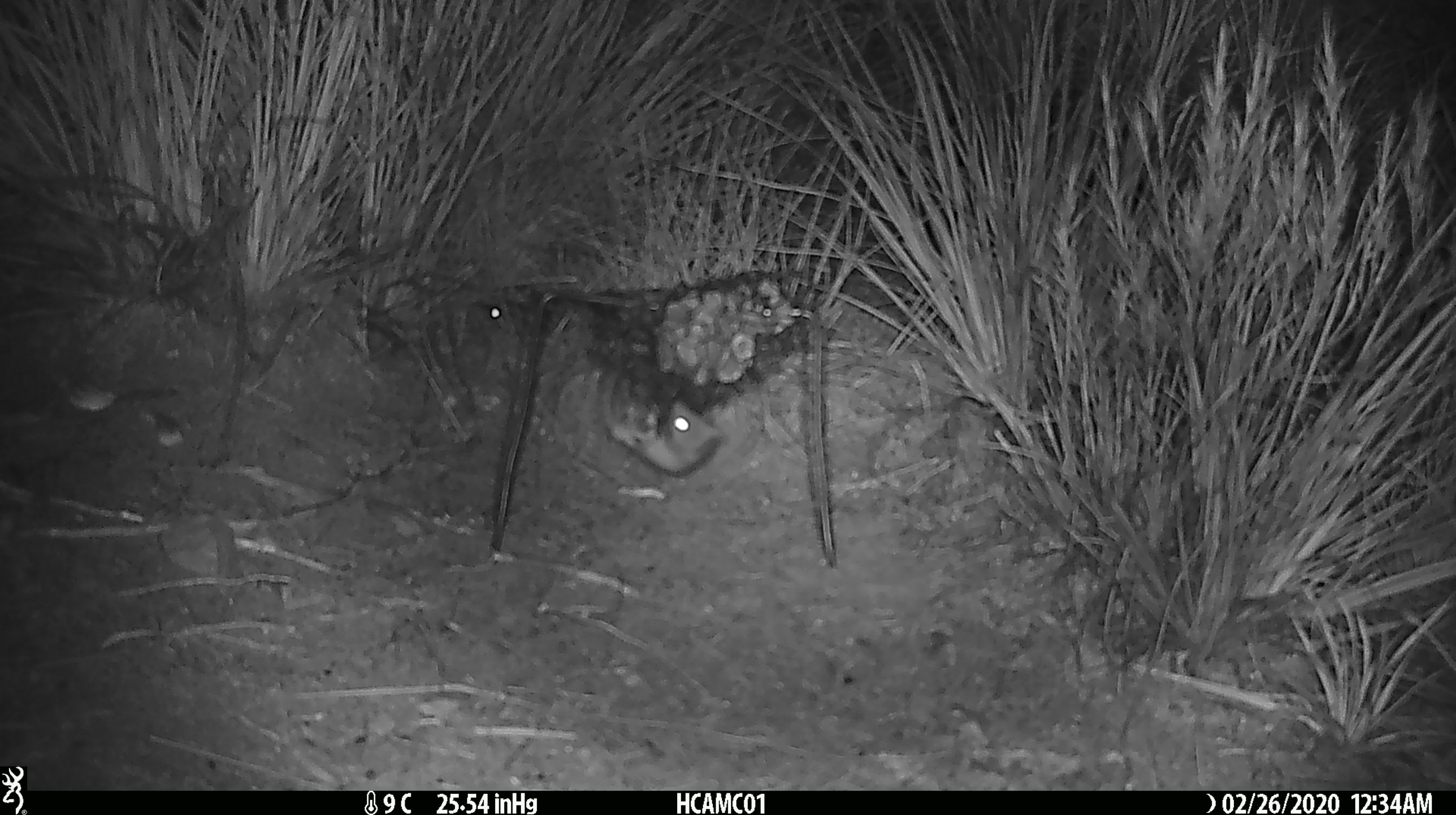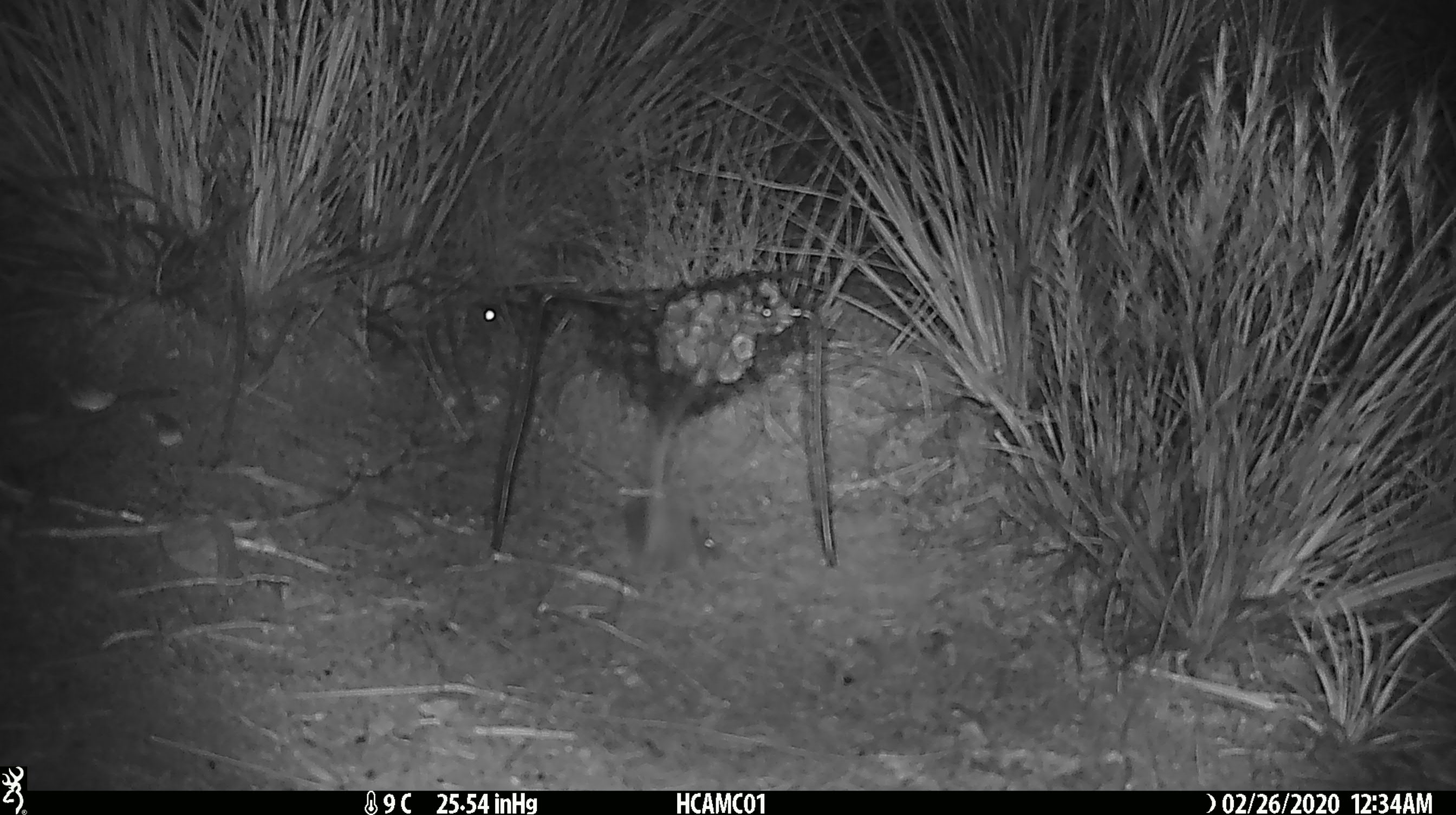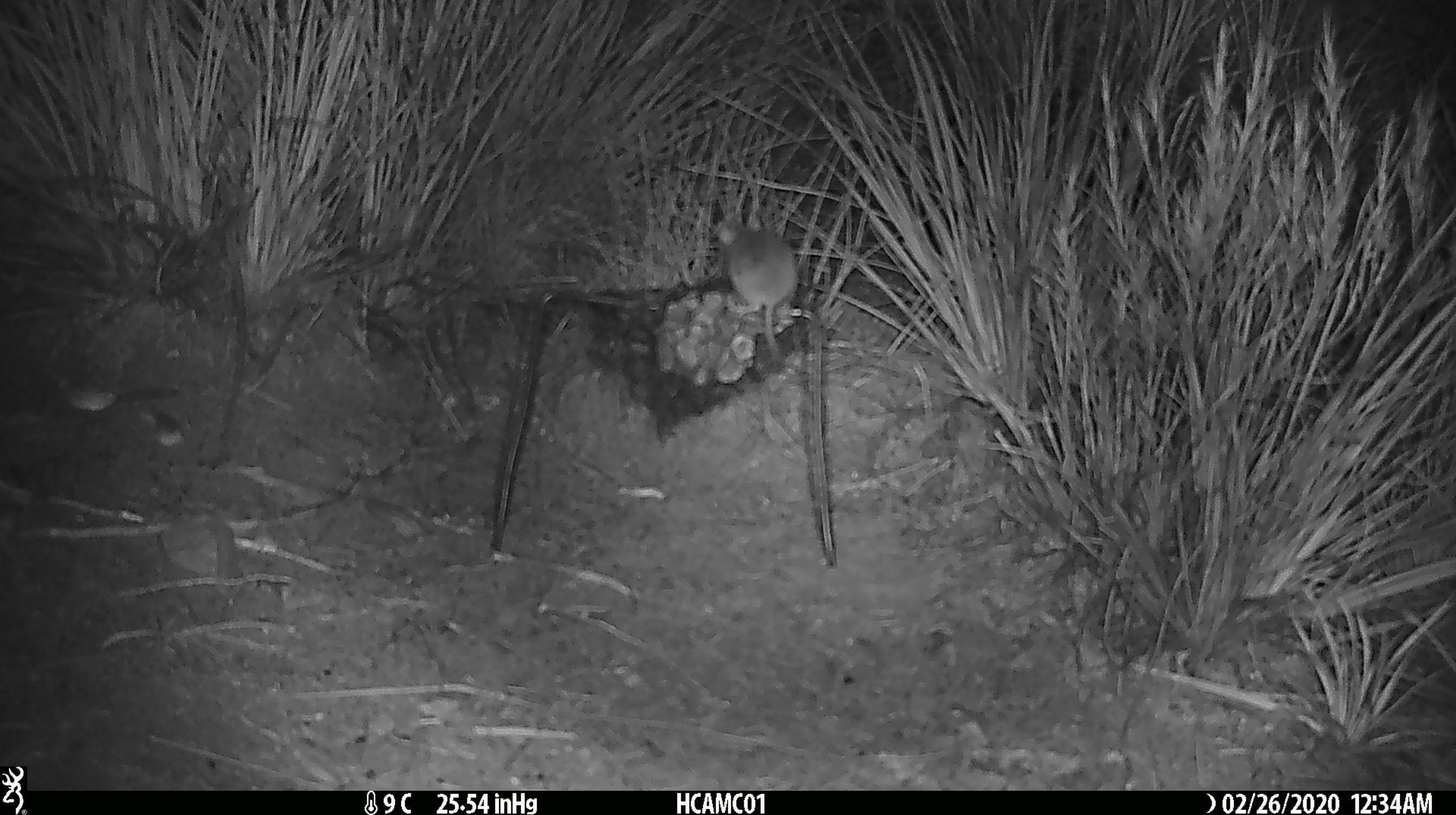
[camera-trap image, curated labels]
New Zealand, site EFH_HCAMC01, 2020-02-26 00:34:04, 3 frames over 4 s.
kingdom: Animalia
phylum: Chordata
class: Mammalia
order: Rodentia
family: Muridae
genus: Mus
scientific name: Mus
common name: mouse